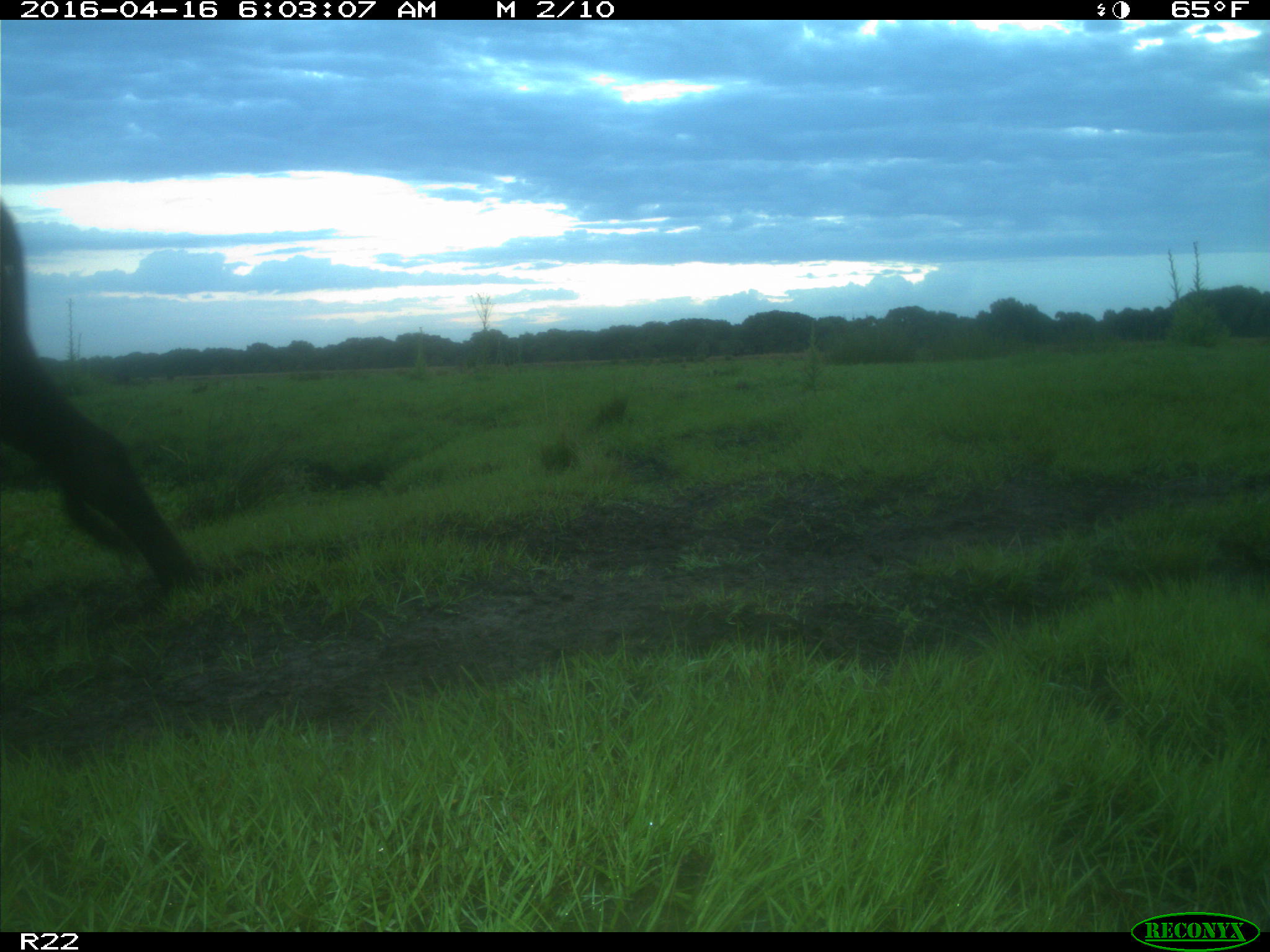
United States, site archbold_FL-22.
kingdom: Animalia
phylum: Chordata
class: Mammalia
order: Artiodactyla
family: Bovidae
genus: Bos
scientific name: Bos taurus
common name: domestic cow